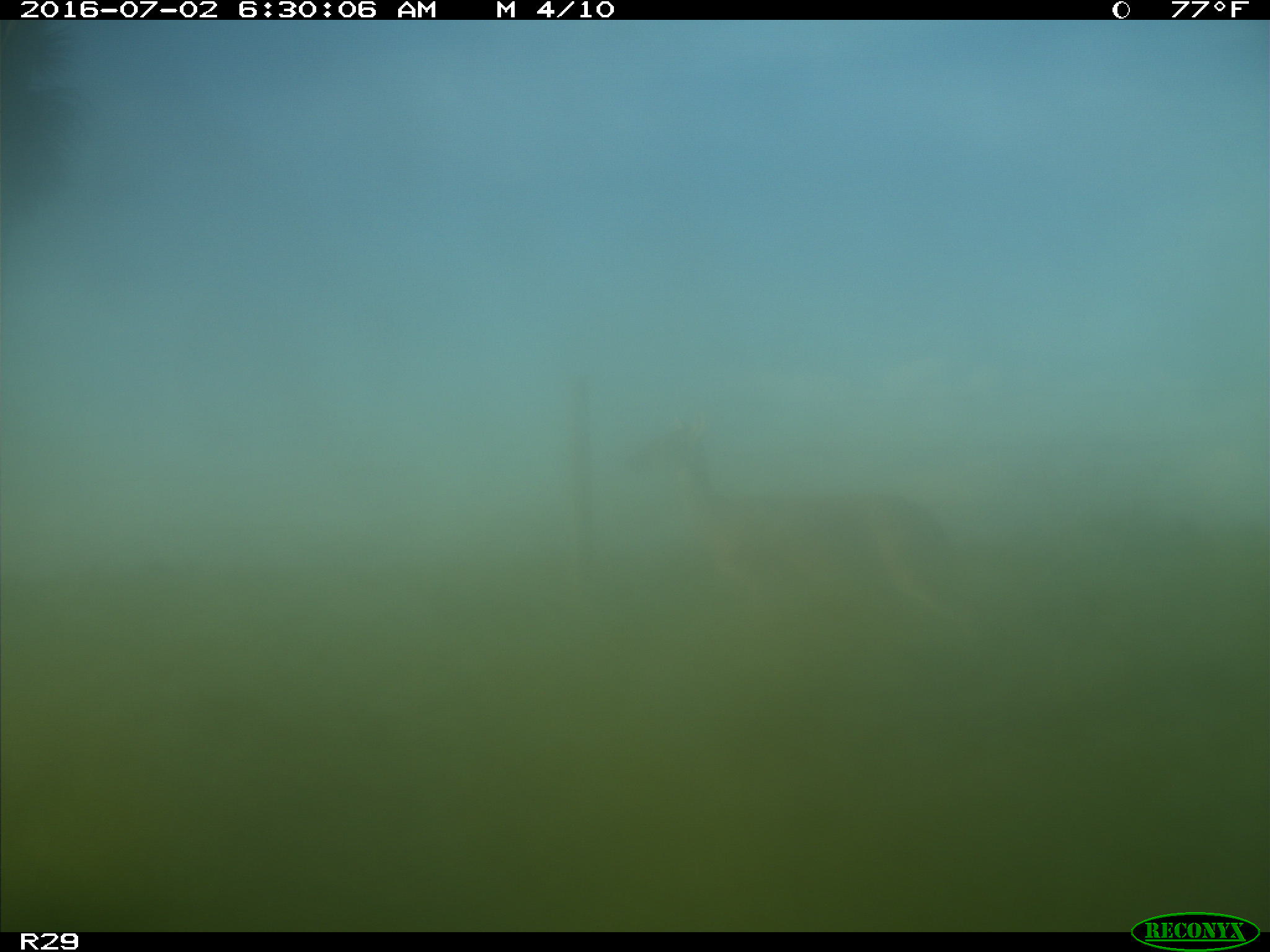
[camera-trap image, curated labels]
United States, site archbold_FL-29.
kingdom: Animalia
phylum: Chordata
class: Mammalia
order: Artiodactyla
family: Cervidae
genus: Odocoileus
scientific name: Odocoileus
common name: deer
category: unidentified deer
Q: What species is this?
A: Unidentified deer (deer) (Odocoileus).